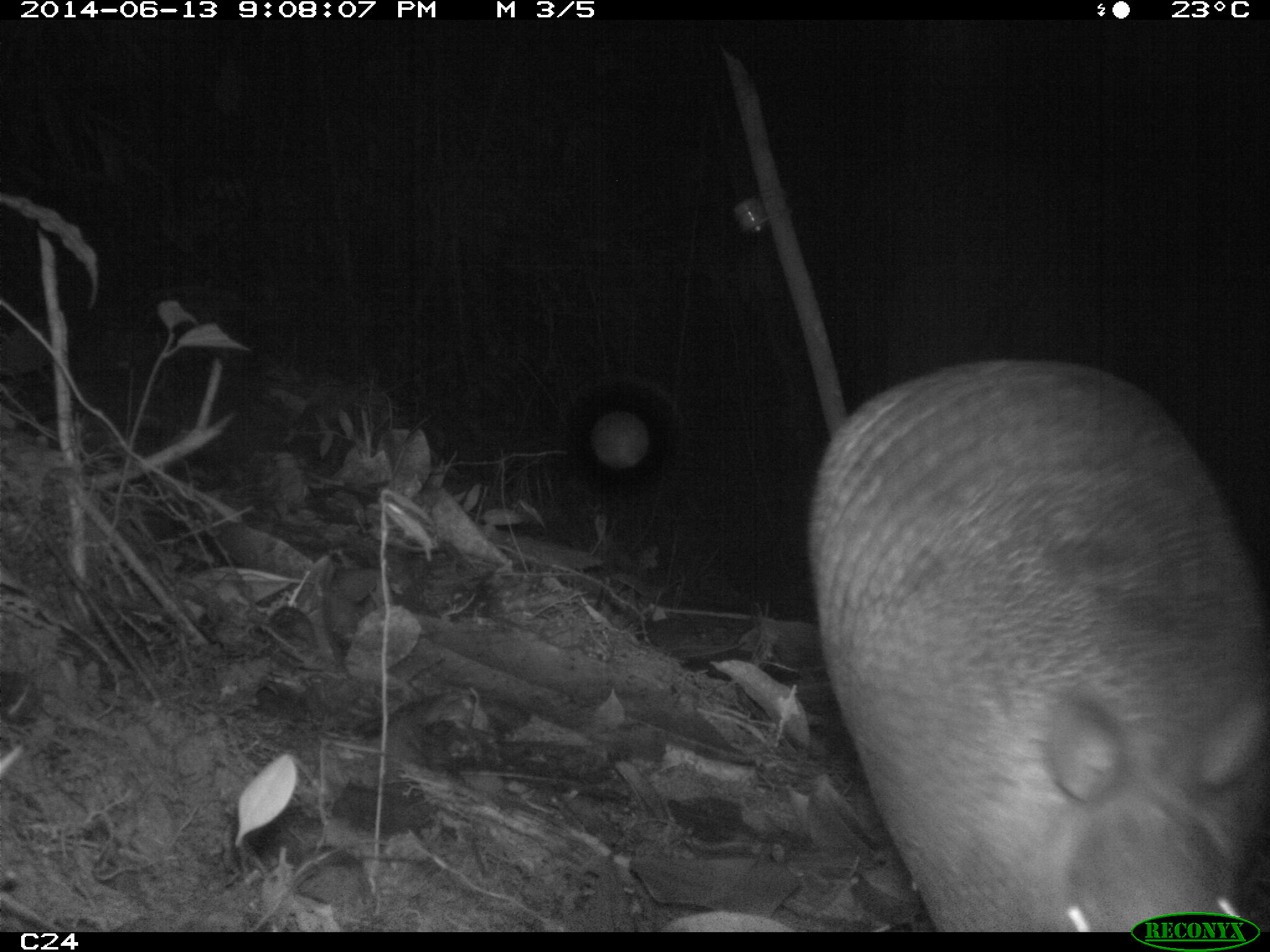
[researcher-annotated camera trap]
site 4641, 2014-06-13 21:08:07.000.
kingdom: Animalia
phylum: Chordata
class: Mammalia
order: Cingulata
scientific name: Cingulata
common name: armadillo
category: unknown armadillo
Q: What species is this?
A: Unknown armadillo (armadillo) (Cingulata).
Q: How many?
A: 1.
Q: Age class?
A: Adult.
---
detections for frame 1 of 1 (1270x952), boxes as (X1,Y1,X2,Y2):
unknown armadillo: (802,344,1270,923)